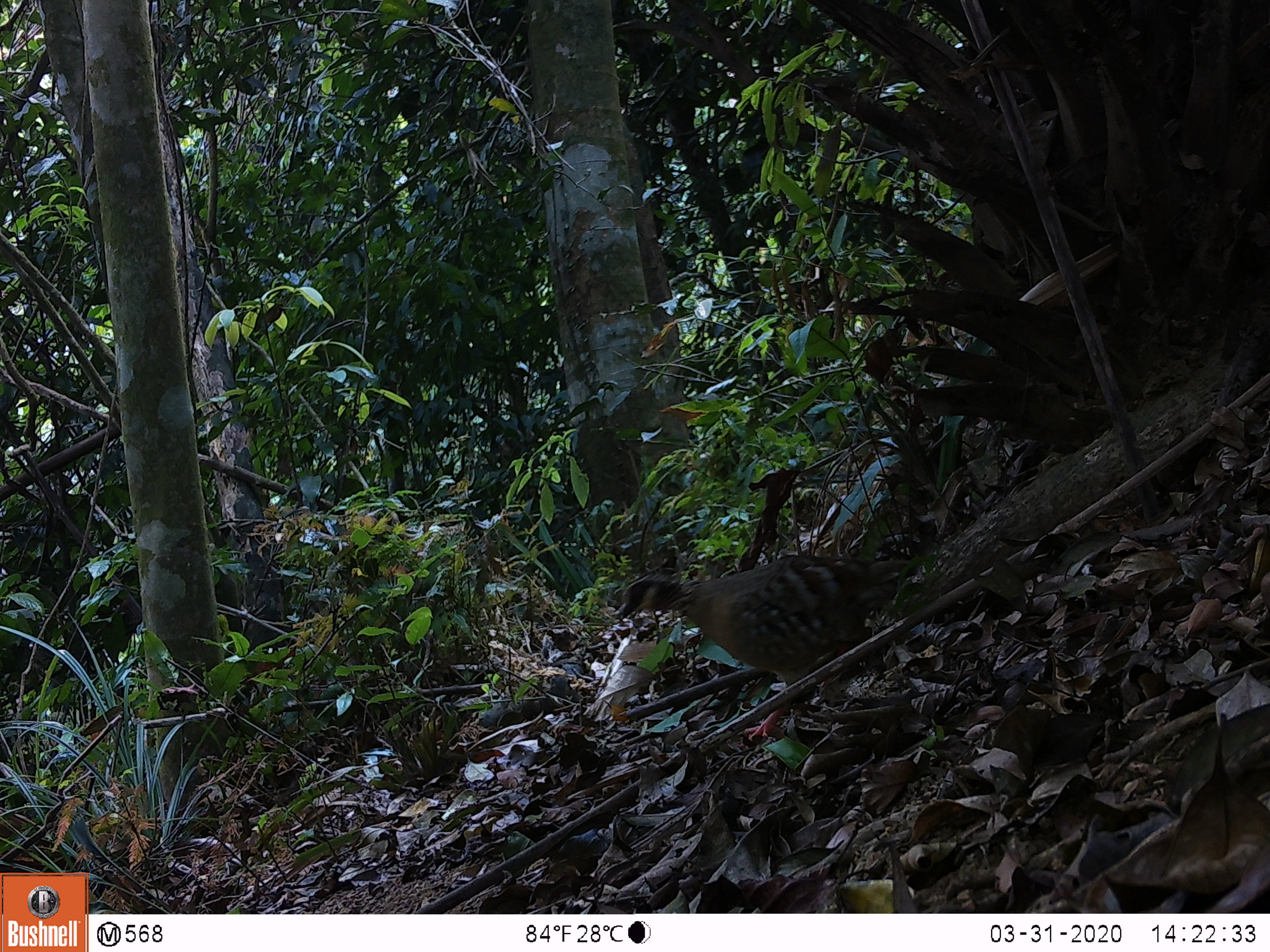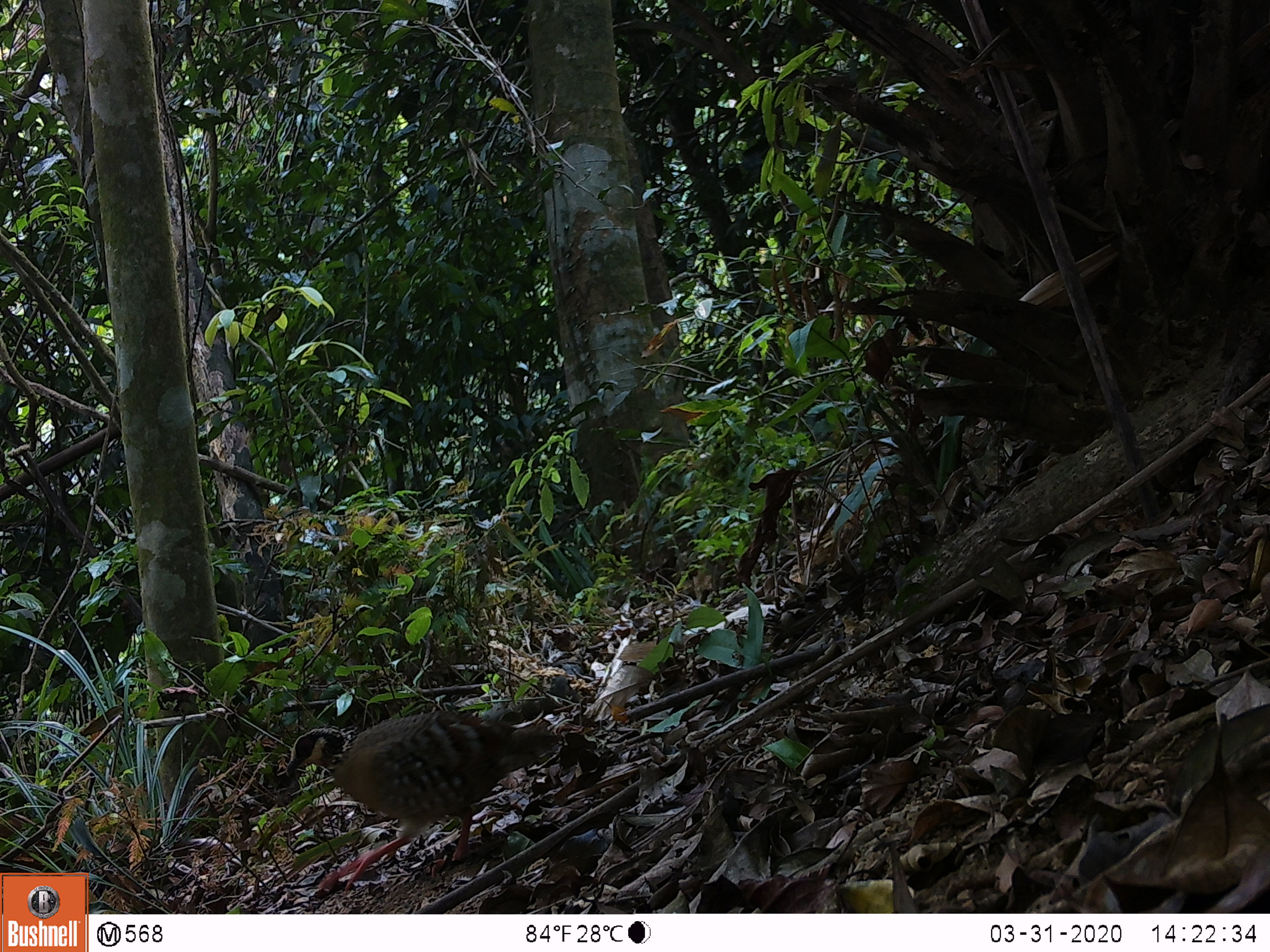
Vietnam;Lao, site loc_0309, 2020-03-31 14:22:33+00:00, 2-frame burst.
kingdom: Animalia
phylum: Chordata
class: Aves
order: Galliformes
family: Phasianidae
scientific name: Phasianidae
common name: partridge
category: unidentified partridge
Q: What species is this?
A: Unidentified partridge (partridge) (Phasianidae).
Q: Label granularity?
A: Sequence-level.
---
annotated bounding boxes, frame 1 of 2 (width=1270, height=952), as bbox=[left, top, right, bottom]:
unidentified partridge: bbox=[618, 554, 911, 741]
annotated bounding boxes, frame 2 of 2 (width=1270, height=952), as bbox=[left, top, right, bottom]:
unidentified partridge: bbox=[286, 708, 564, 892]